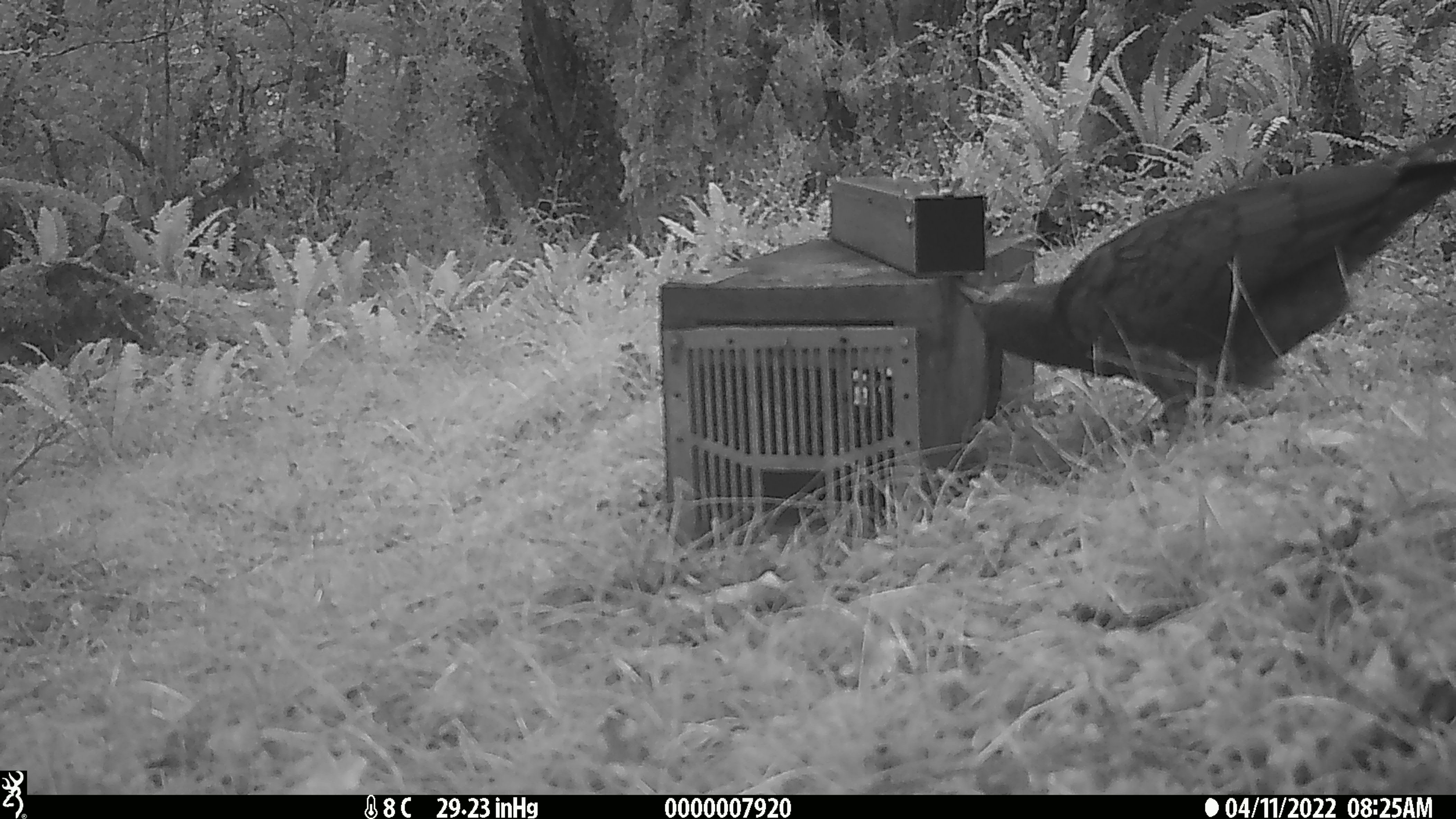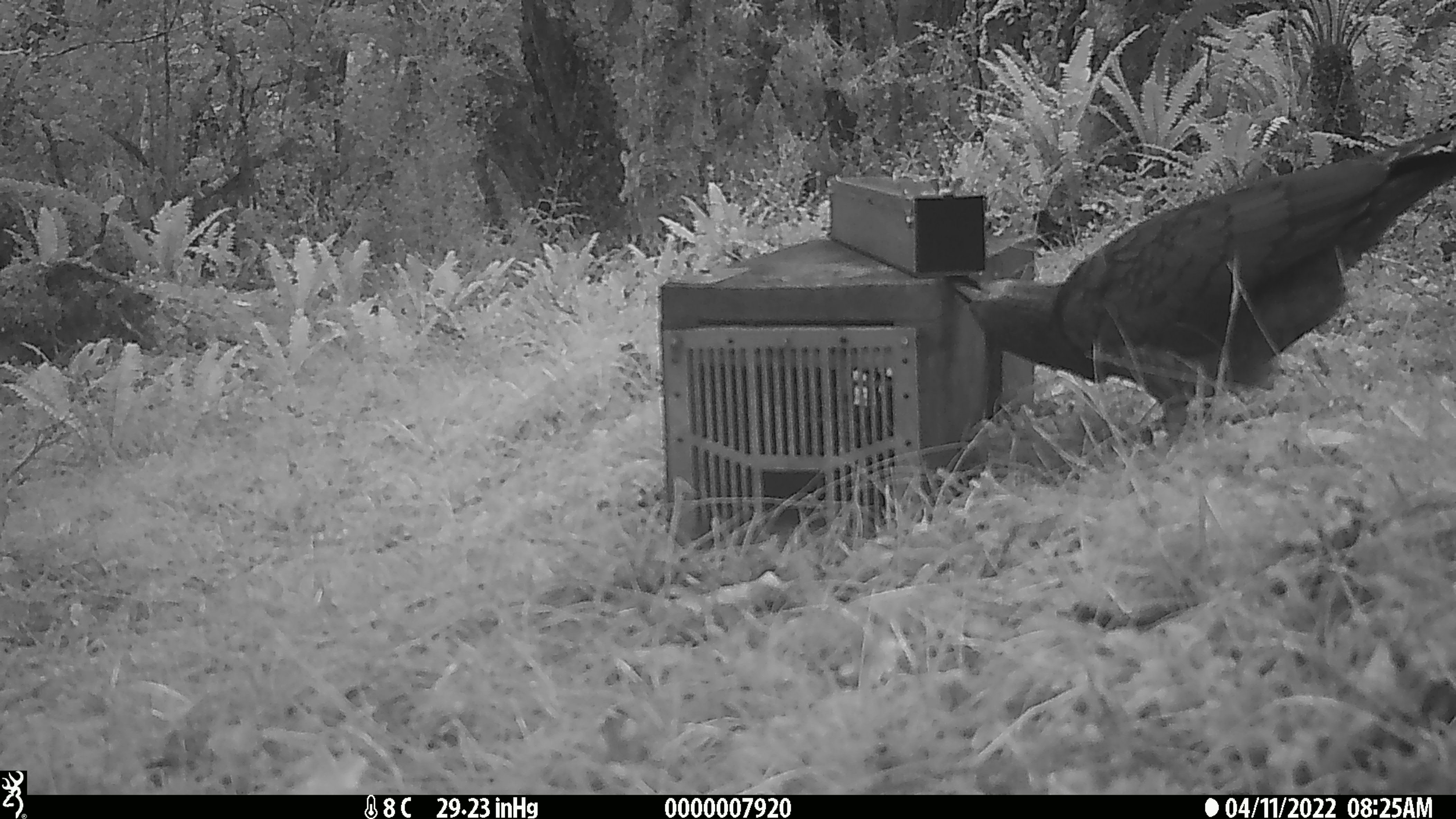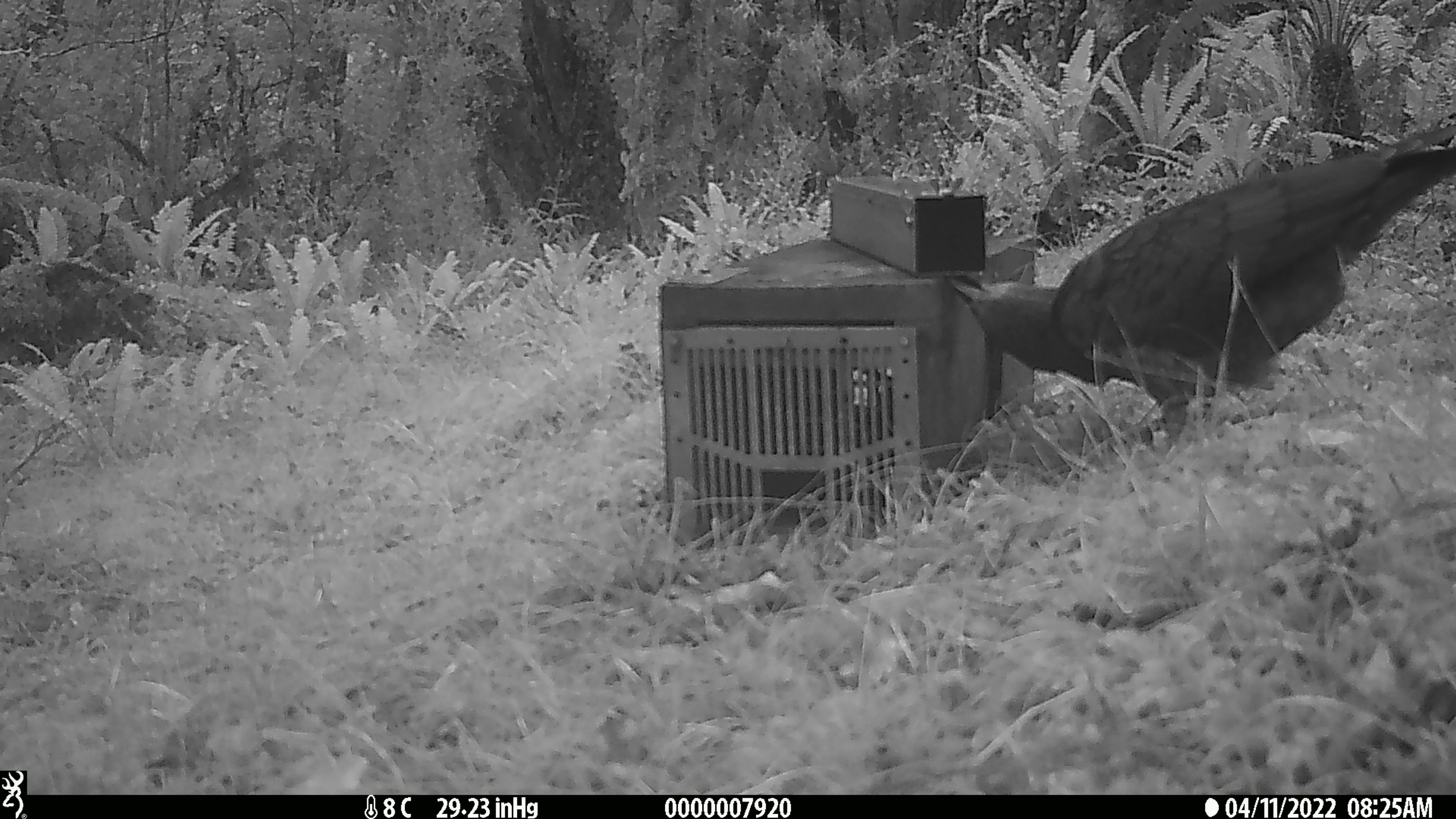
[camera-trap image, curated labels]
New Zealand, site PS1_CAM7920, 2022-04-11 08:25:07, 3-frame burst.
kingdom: Animalia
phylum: Chordata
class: Aves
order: Psittaciformes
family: Strigopidae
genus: Nestor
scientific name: Nestor notabilis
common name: kea